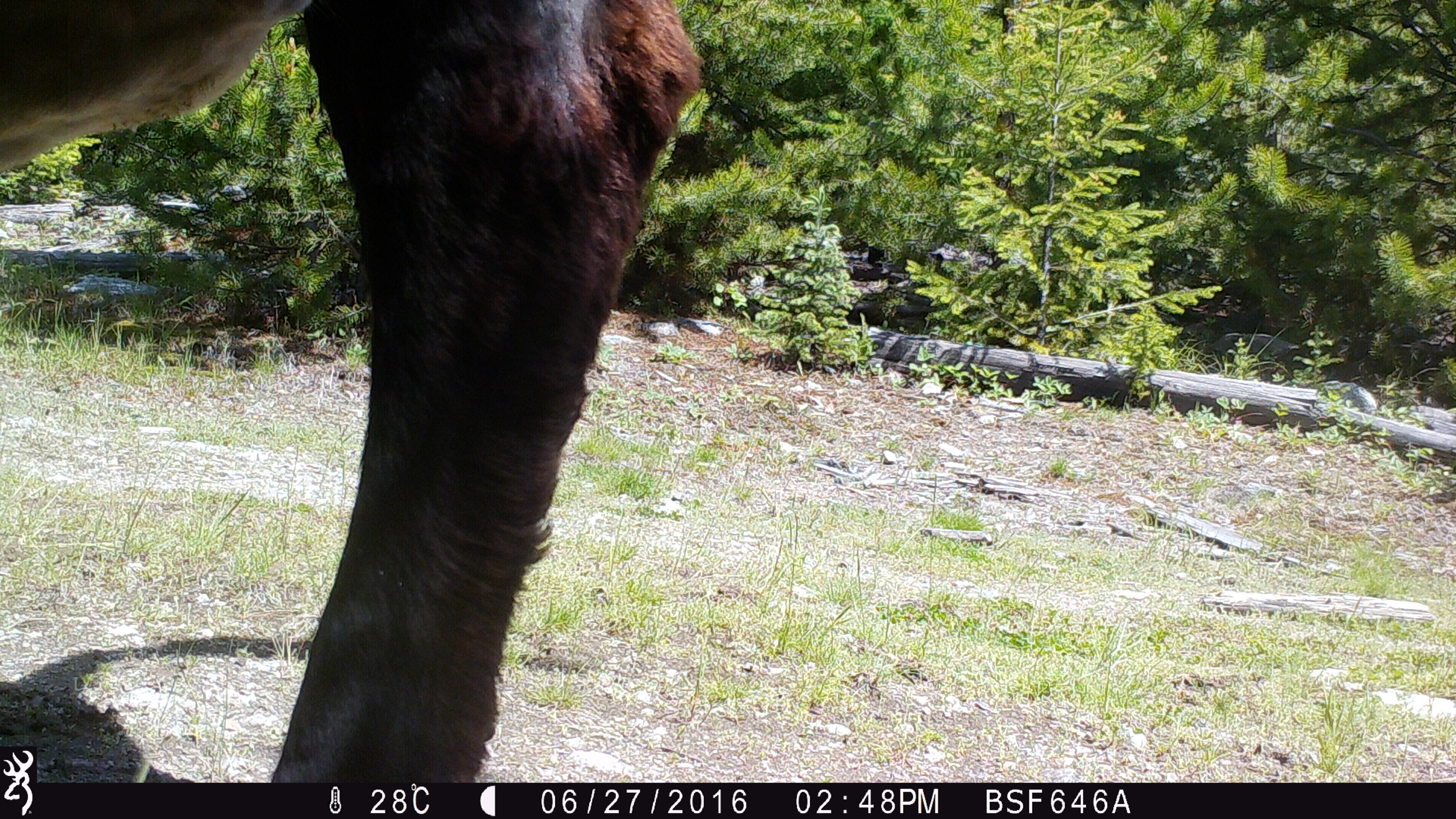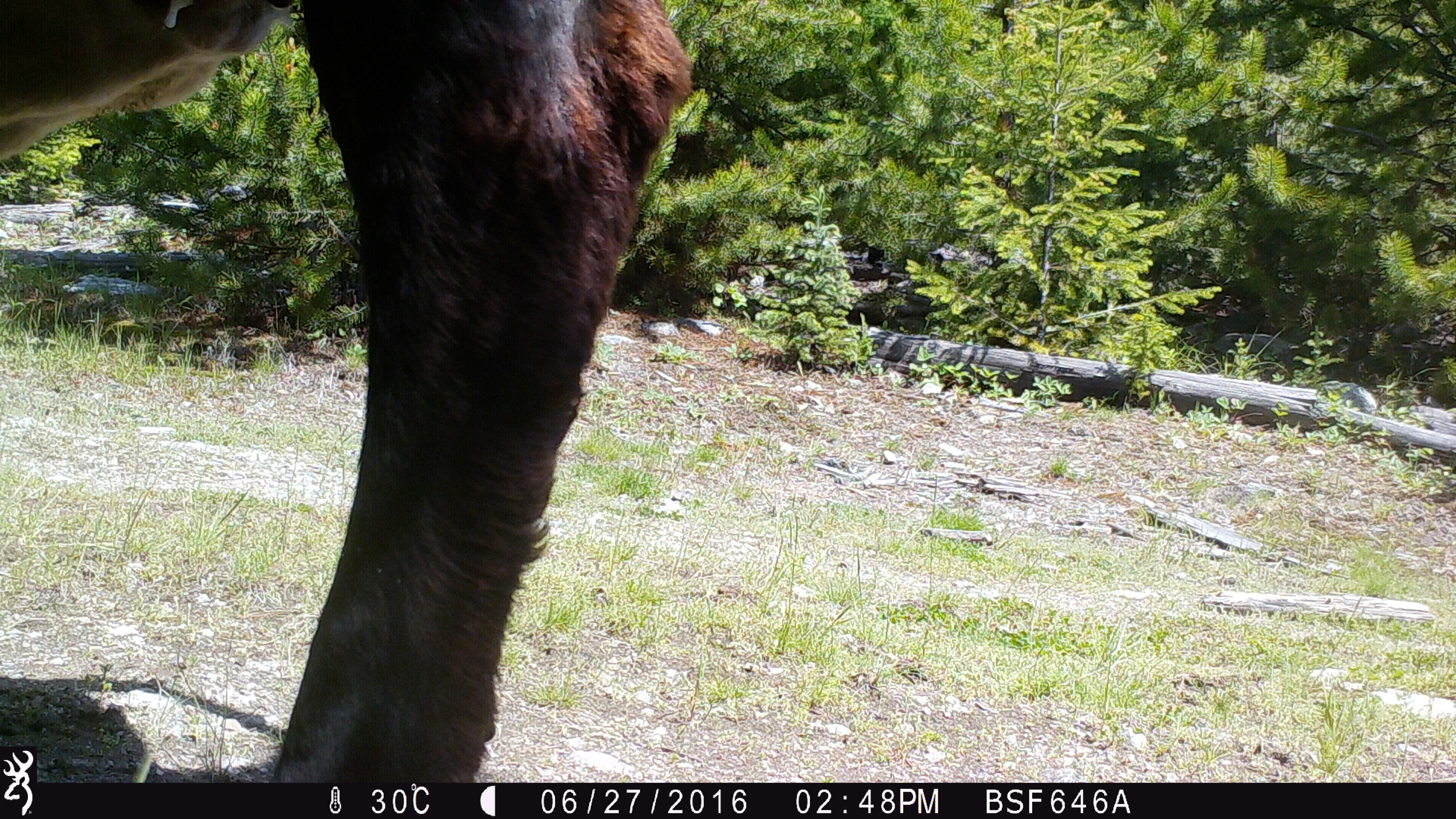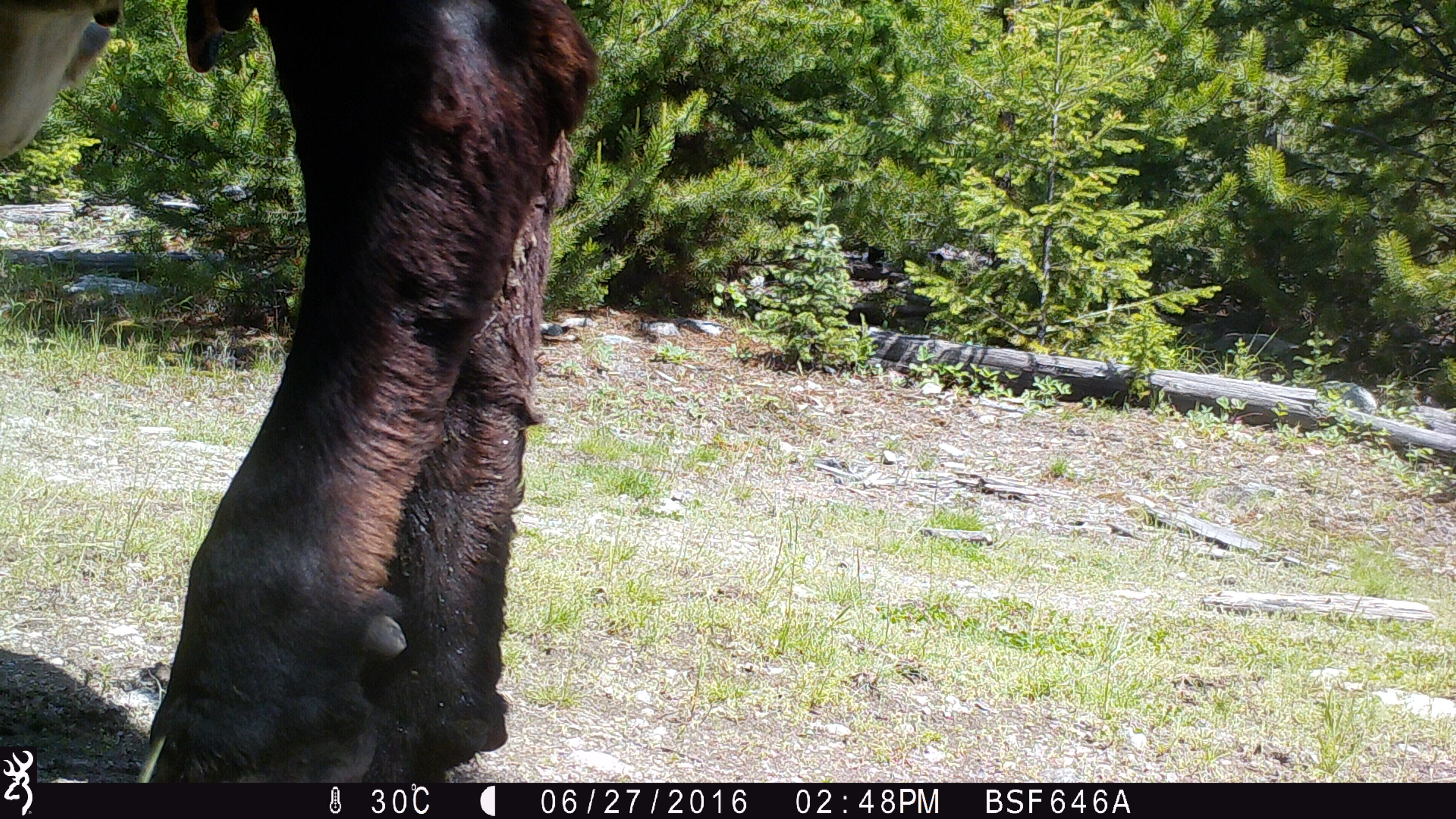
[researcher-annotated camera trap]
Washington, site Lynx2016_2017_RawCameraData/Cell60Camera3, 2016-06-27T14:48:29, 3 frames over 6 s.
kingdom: Animalia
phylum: Chordata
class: Mammalia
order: Artiodactyla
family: Bovidae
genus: Bos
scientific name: Bos taurus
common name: domestic cattle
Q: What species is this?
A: Domestic cattle (Bos taurus).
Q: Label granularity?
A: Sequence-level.